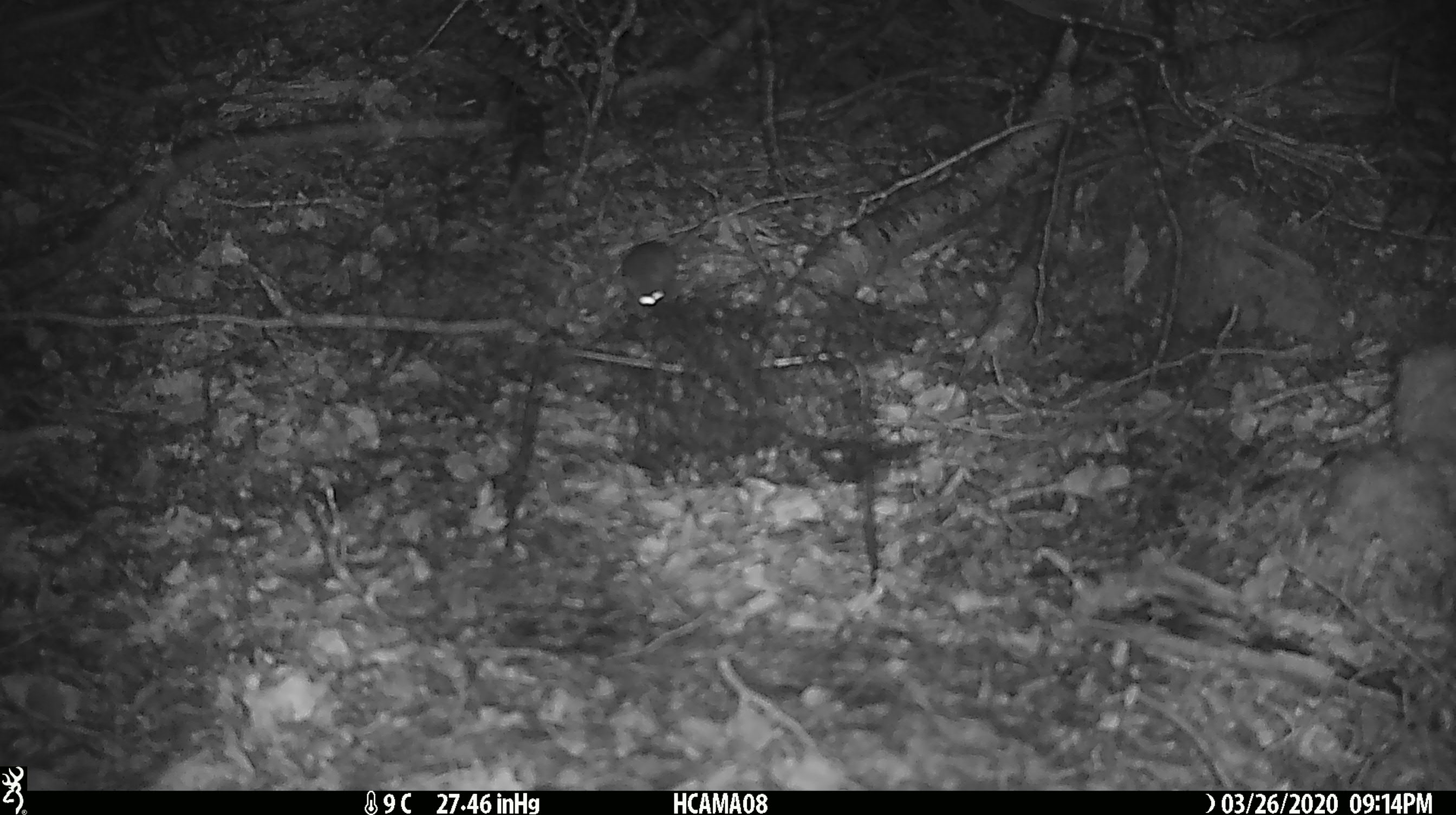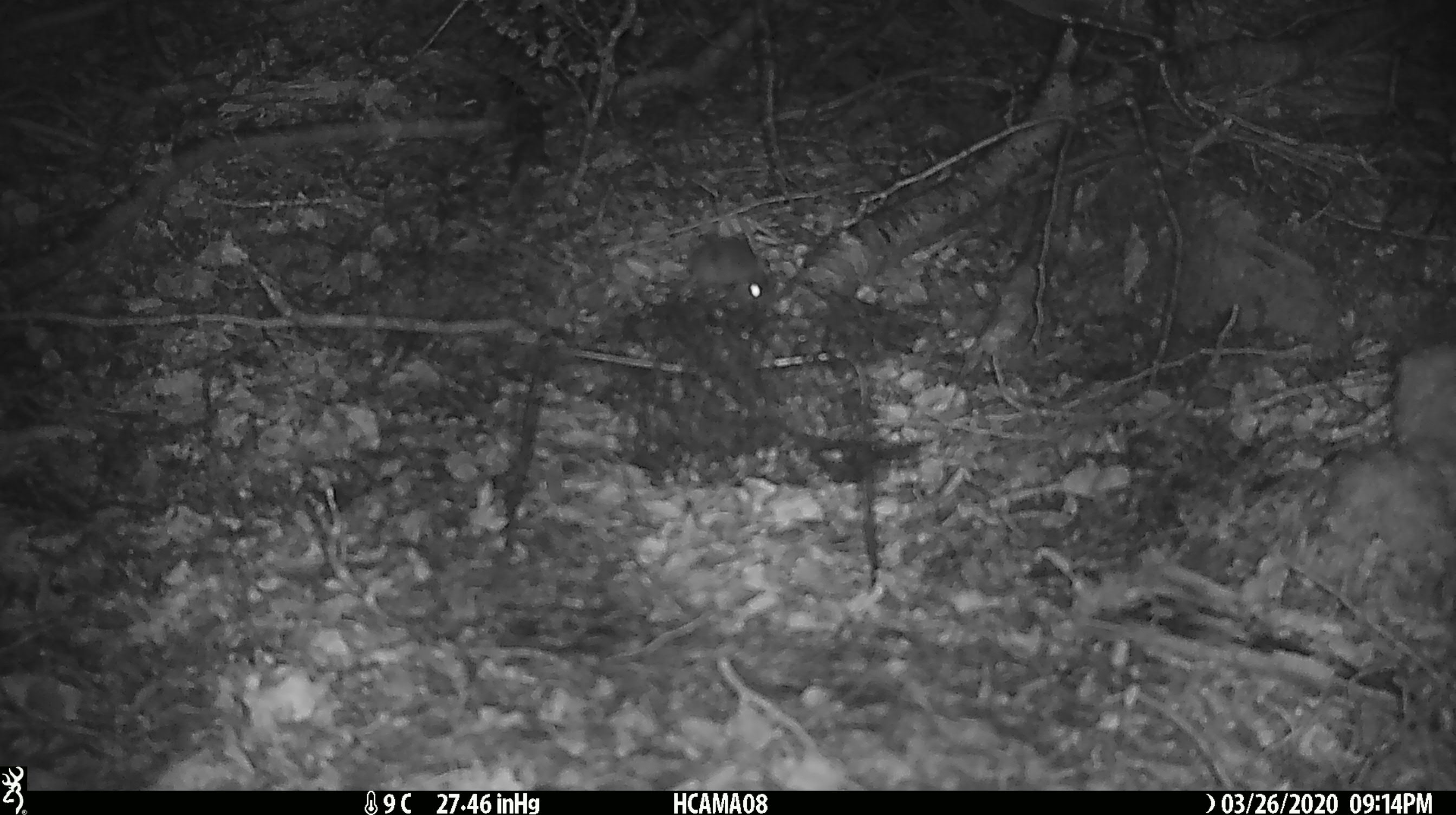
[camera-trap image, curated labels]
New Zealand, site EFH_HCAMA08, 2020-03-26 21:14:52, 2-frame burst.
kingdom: Animalia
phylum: Chordata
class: Mammalia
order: Rodentia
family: Muridae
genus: Mus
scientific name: Mus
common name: mouse